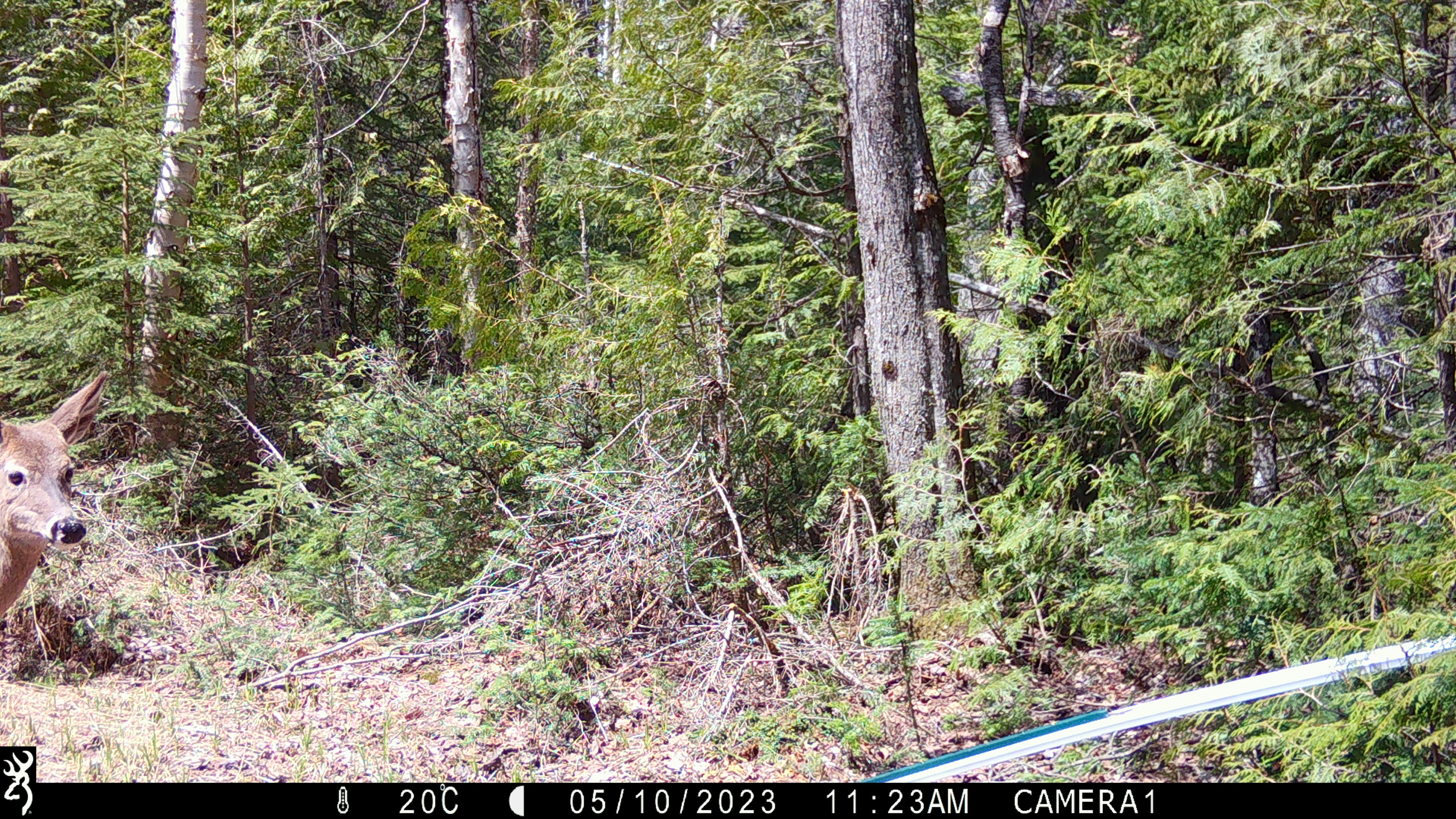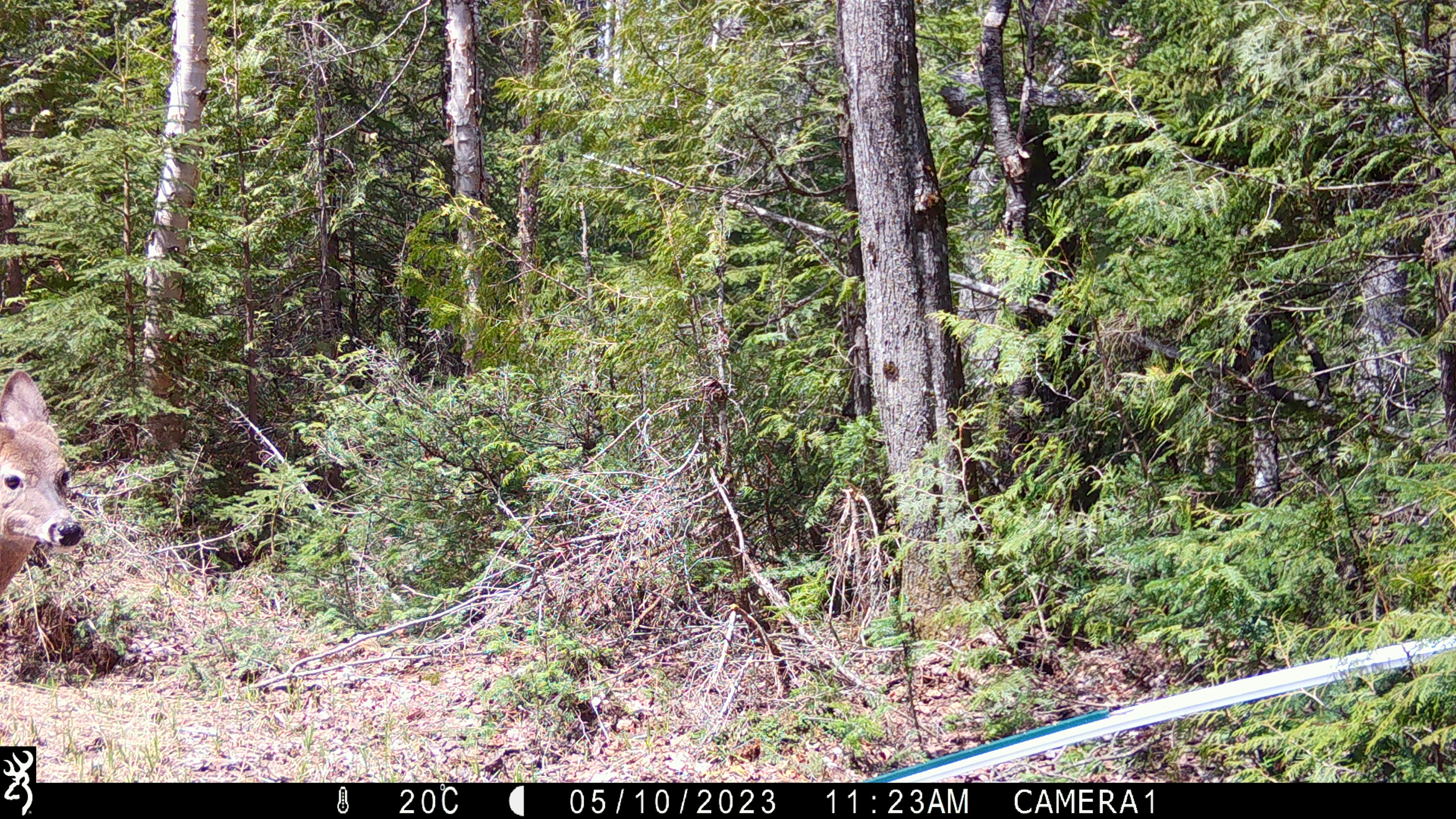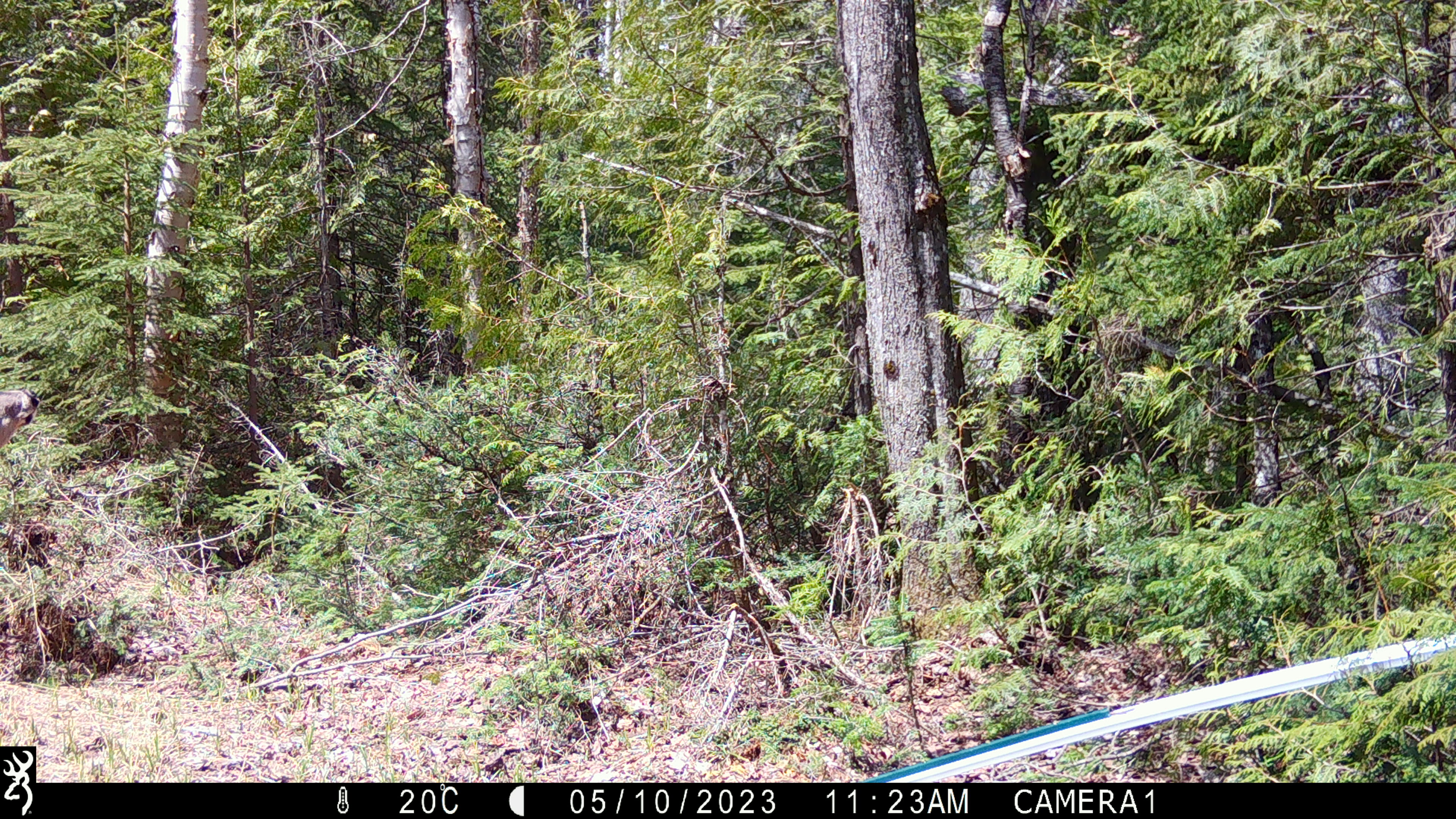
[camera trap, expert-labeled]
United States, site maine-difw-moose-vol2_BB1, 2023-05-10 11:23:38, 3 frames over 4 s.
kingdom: Animalia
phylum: Chordata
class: Mammalia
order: Artiodactyla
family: Cervidae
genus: Odocoileus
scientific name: Odocoileus virginianus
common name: white-tailed deer